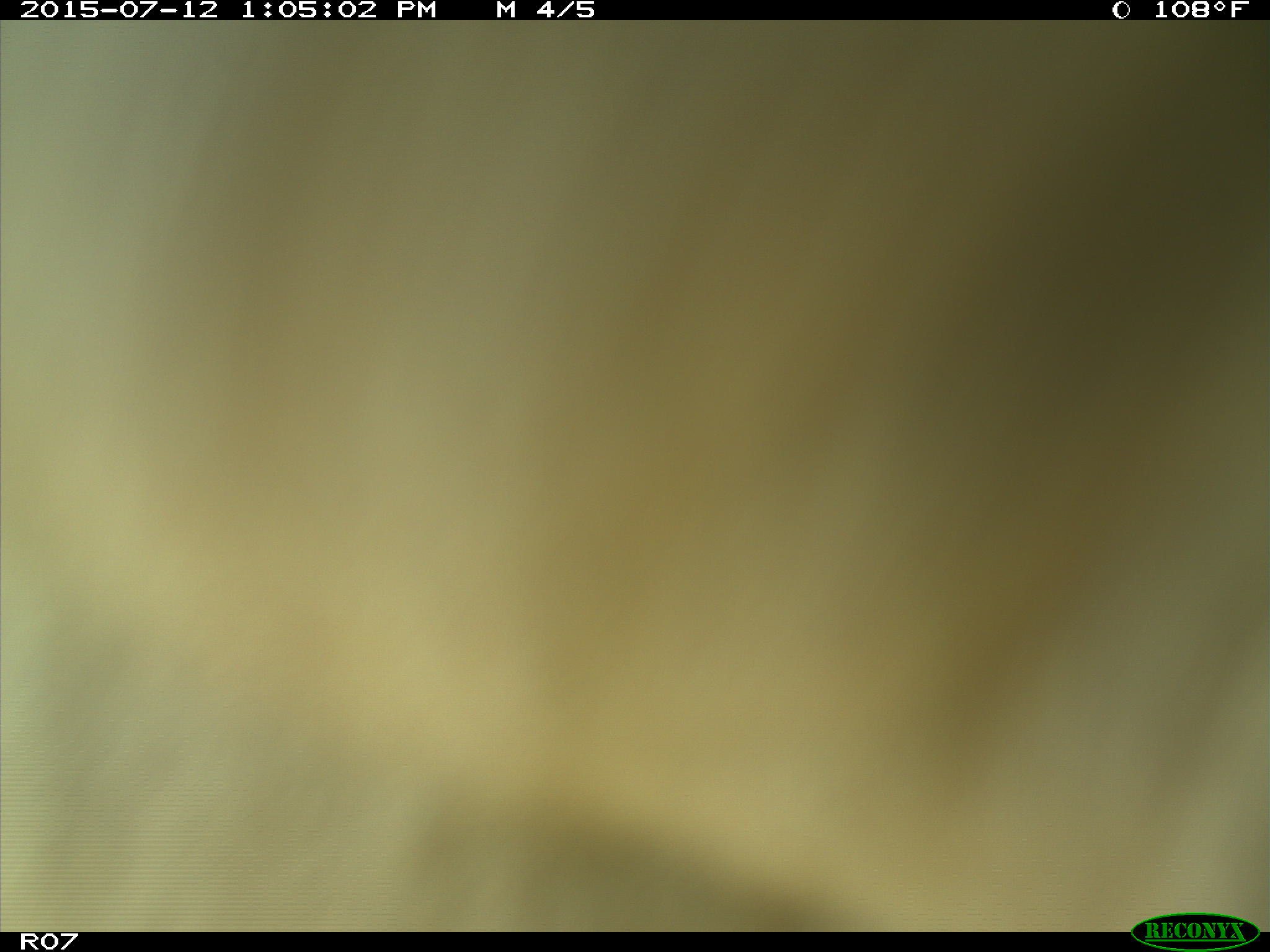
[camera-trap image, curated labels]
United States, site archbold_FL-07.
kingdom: Animalia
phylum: Chordata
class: Mammalia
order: Artiodactyla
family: Bovidae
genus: Bos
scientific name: Bos taurus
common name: domestic cow